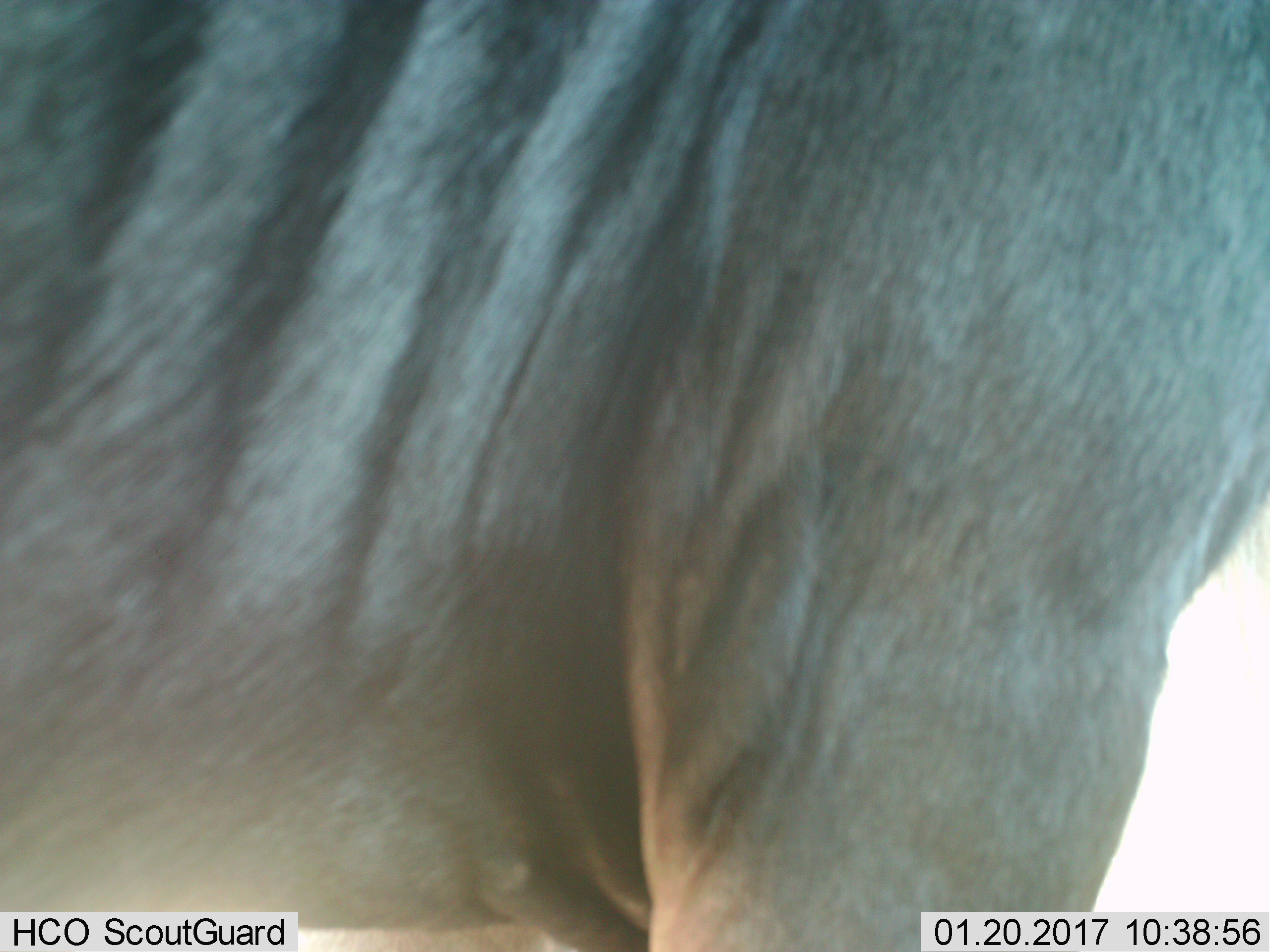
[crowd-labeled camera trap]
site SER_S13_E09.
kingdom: Animalia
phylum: Chordata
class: Mammalia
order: Artiodactyla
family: Bovidae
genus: Connochaetes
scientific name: Connochaetes taurinus taurinus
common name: blue wildebeest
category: wildebeestblue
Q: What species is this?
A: Wildebeestblue (blue wildebeest) (Connochaetes taurinus taurinus).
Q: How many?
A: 1.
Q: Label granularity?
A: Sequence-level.